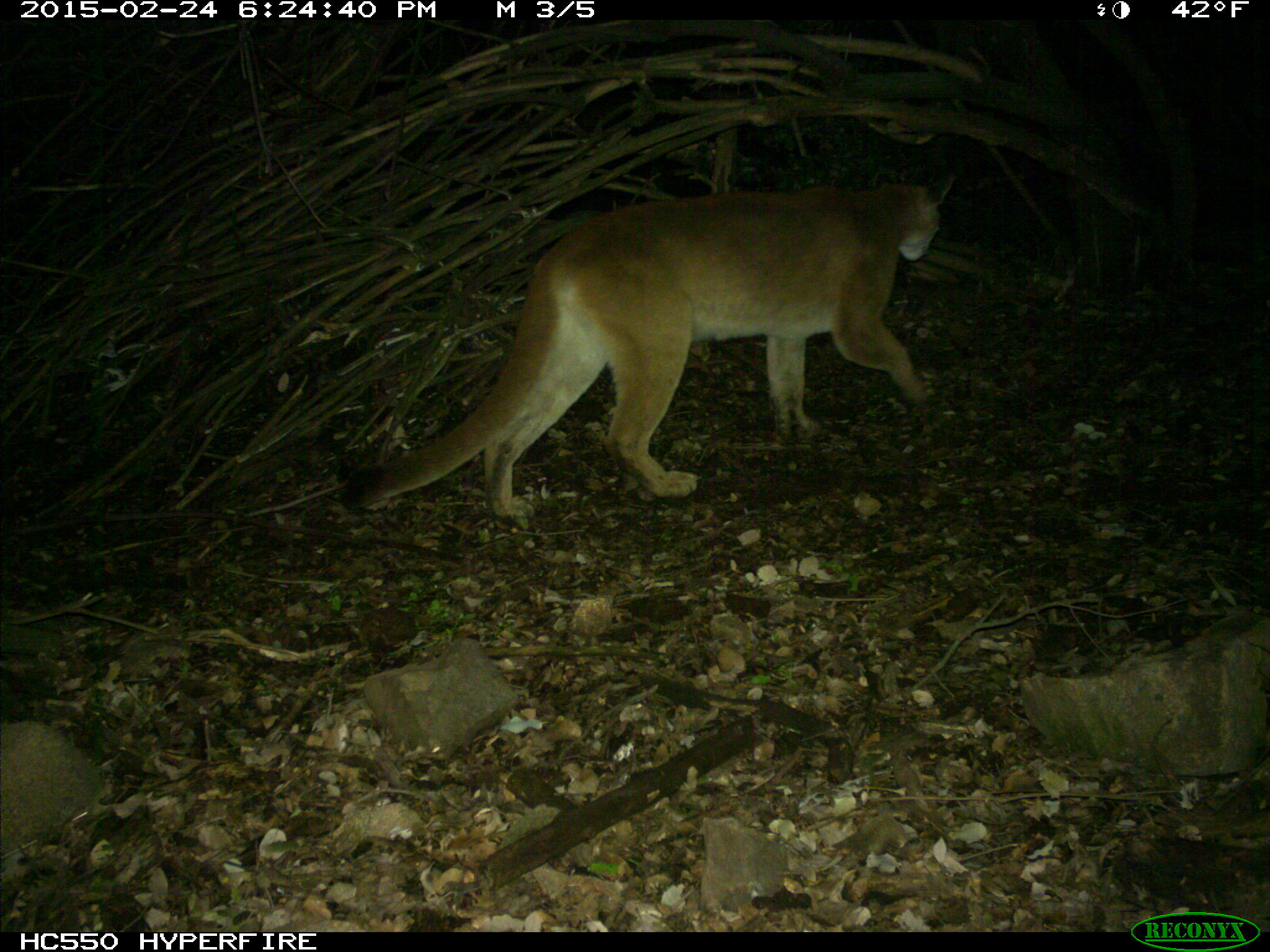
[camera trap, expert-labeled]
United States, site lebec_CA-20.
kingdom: Animalia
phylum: Chordata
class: Mammalia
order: Carnivora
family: Felidae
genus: Puma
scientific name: Puma concolor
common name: mountain lion